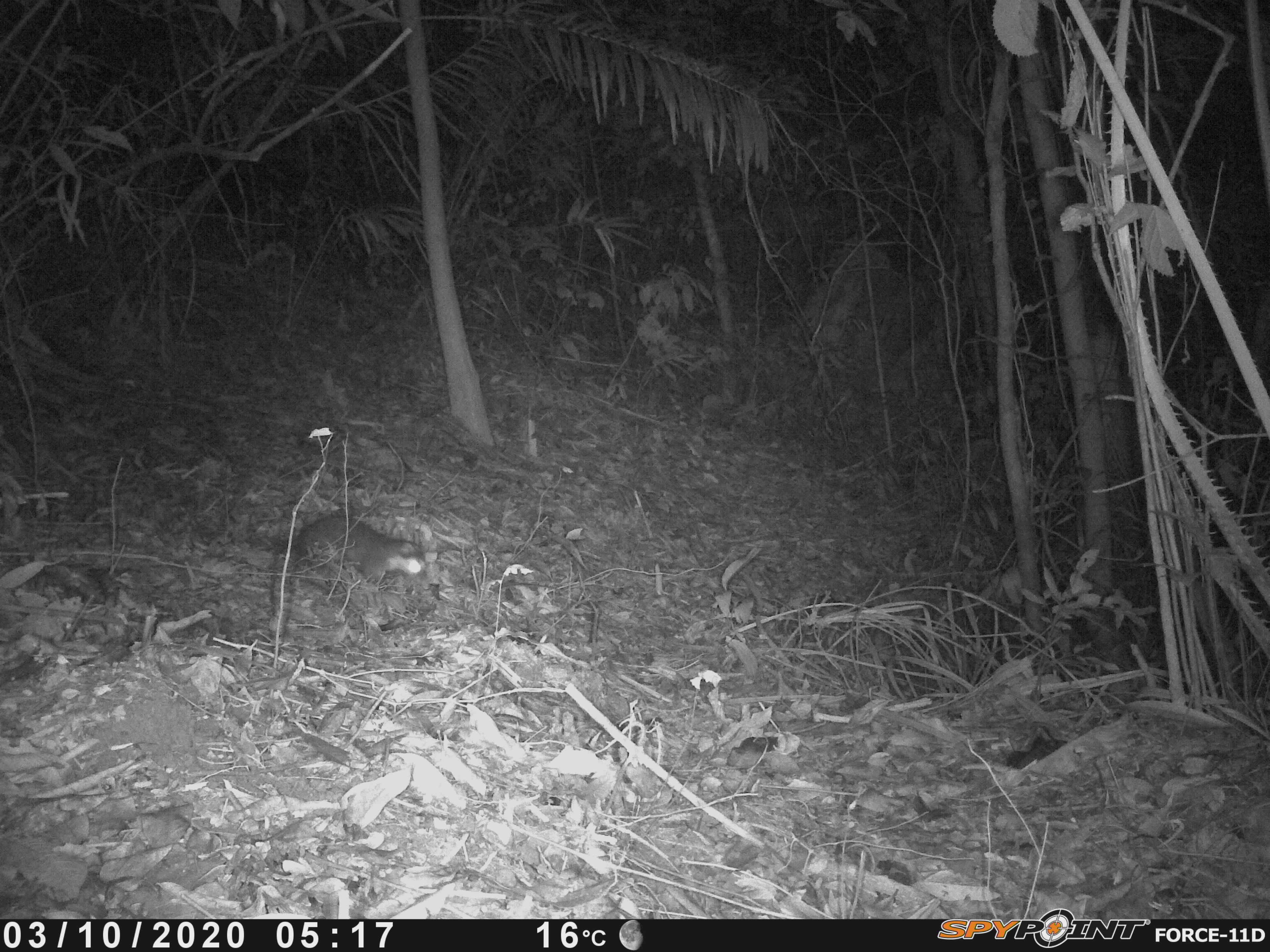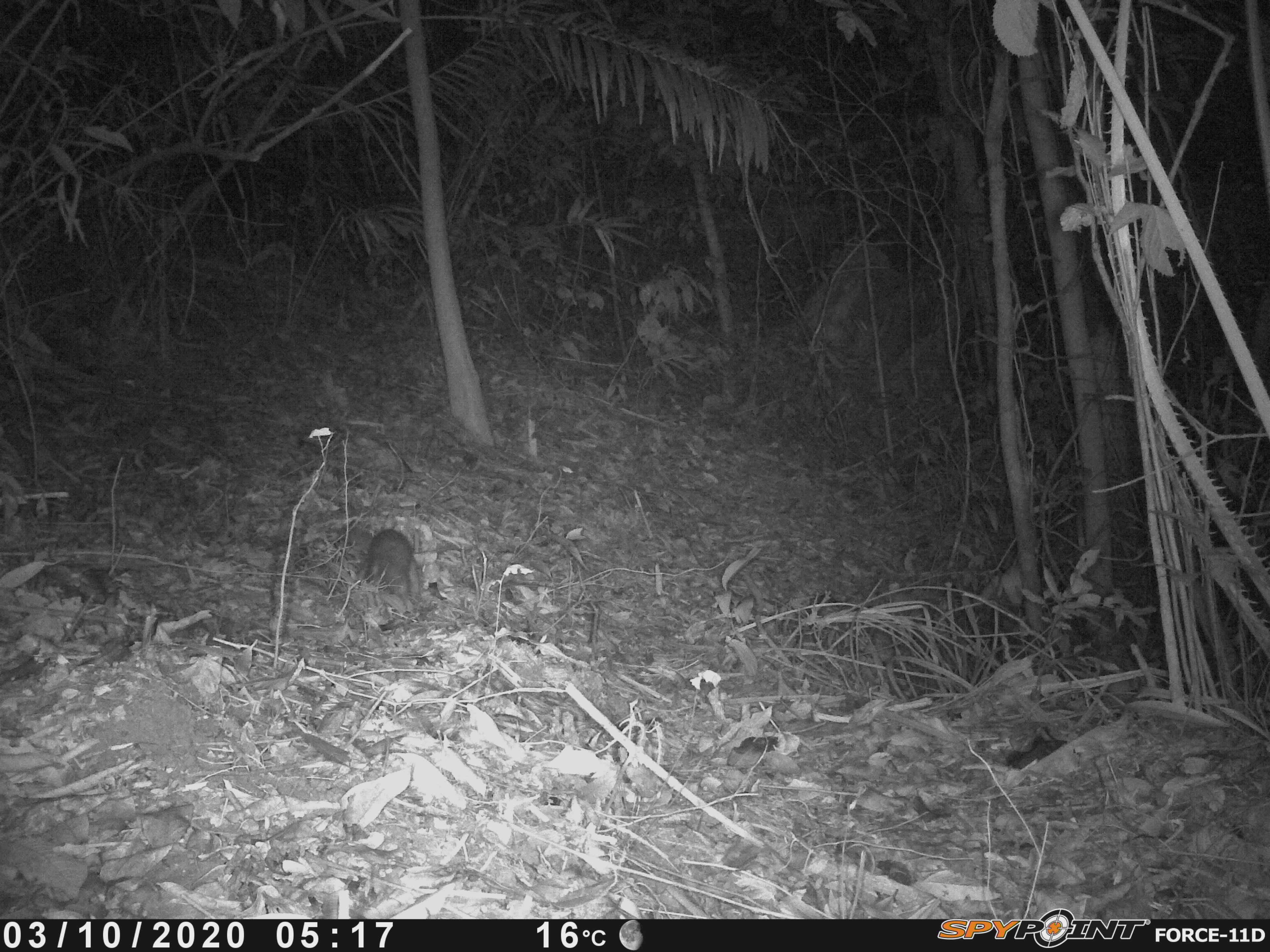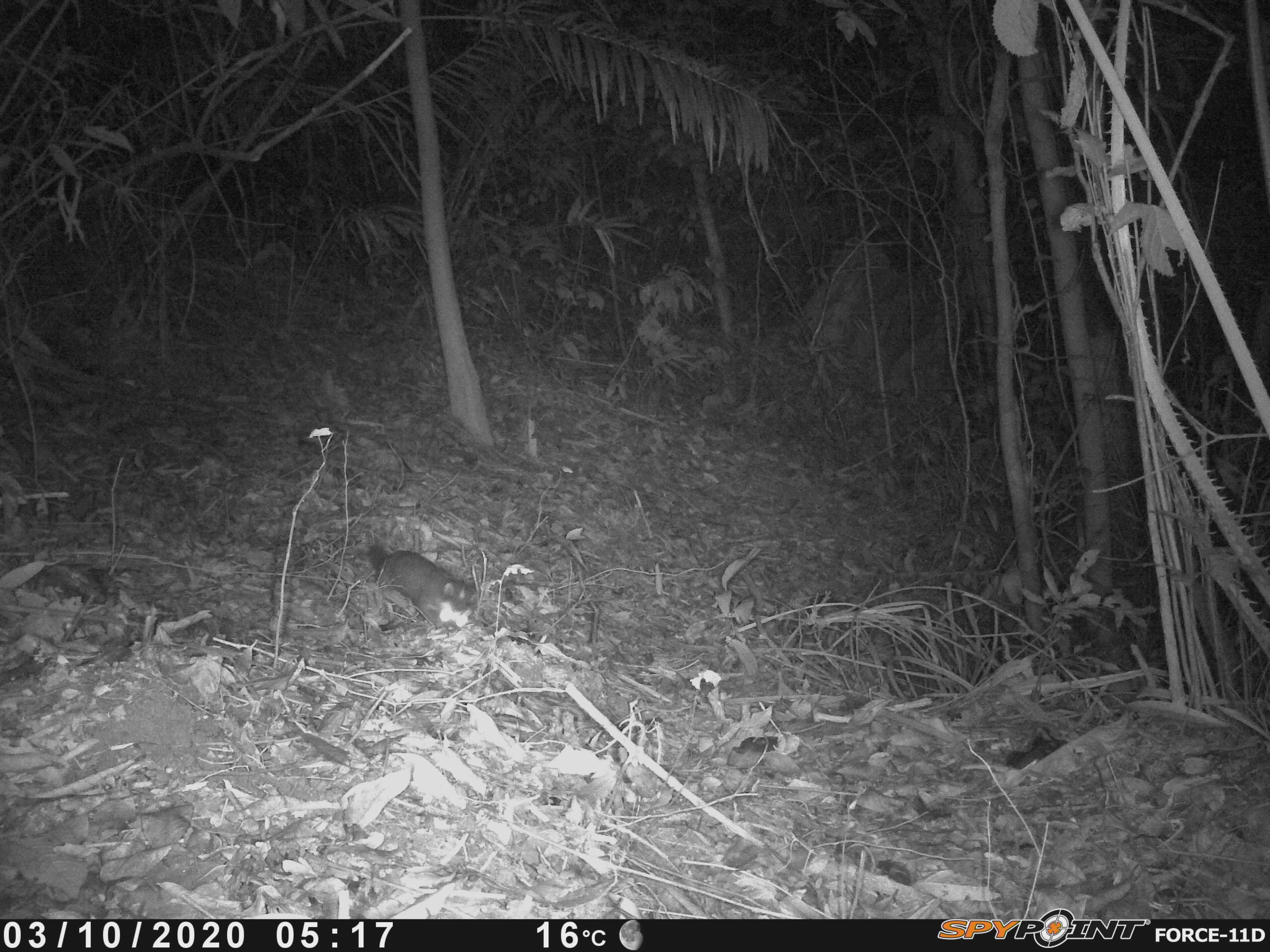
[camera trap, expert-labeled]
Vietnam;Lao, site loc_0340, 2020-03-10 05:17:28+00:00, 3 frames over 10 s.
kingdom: Animalia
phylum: Chordata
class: Mammalia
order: Carnivora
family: Mustelidae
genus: Melogale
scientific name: Melogale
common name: ferret badger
Ferret badger (Melogale). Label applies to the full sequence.